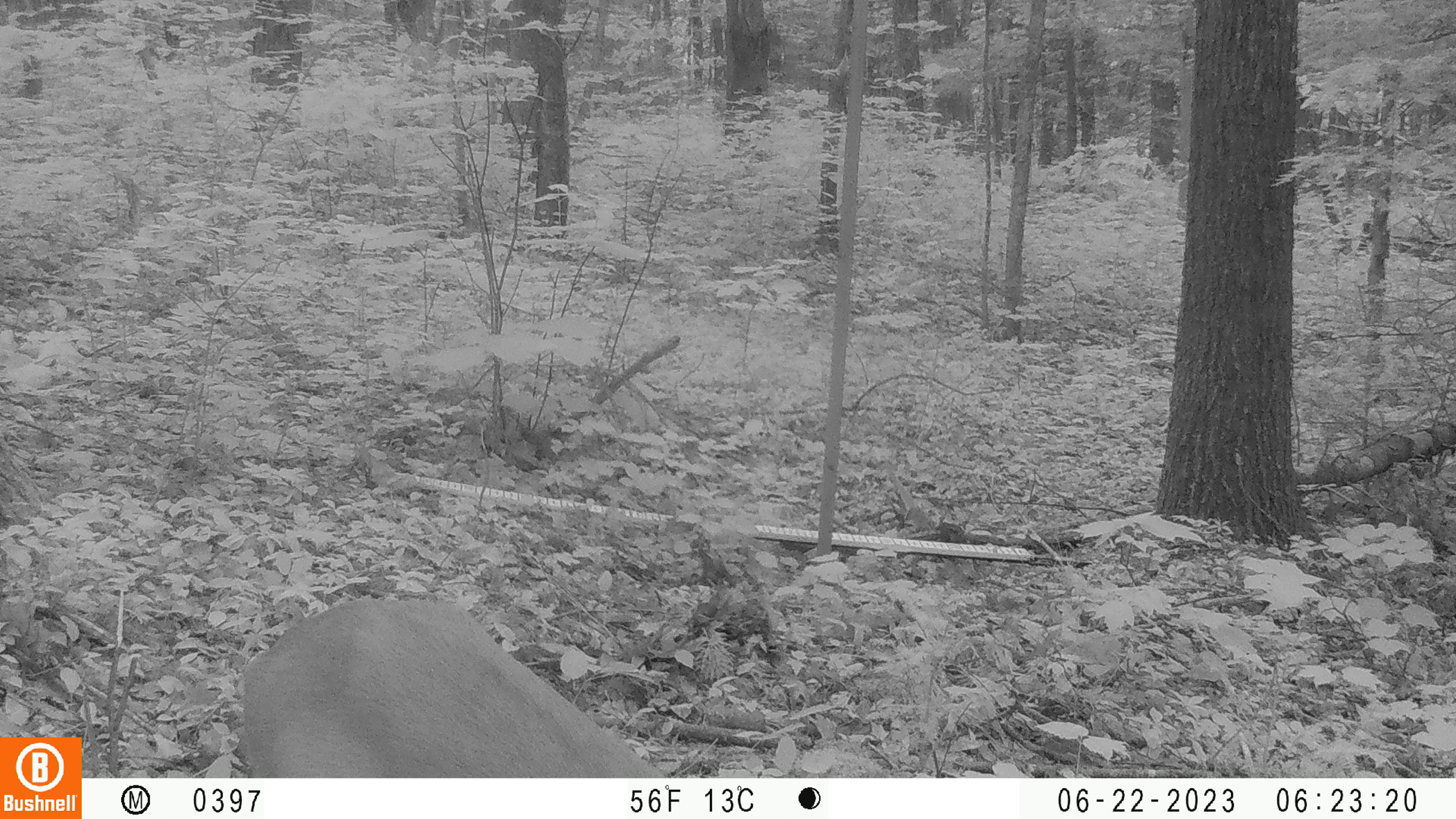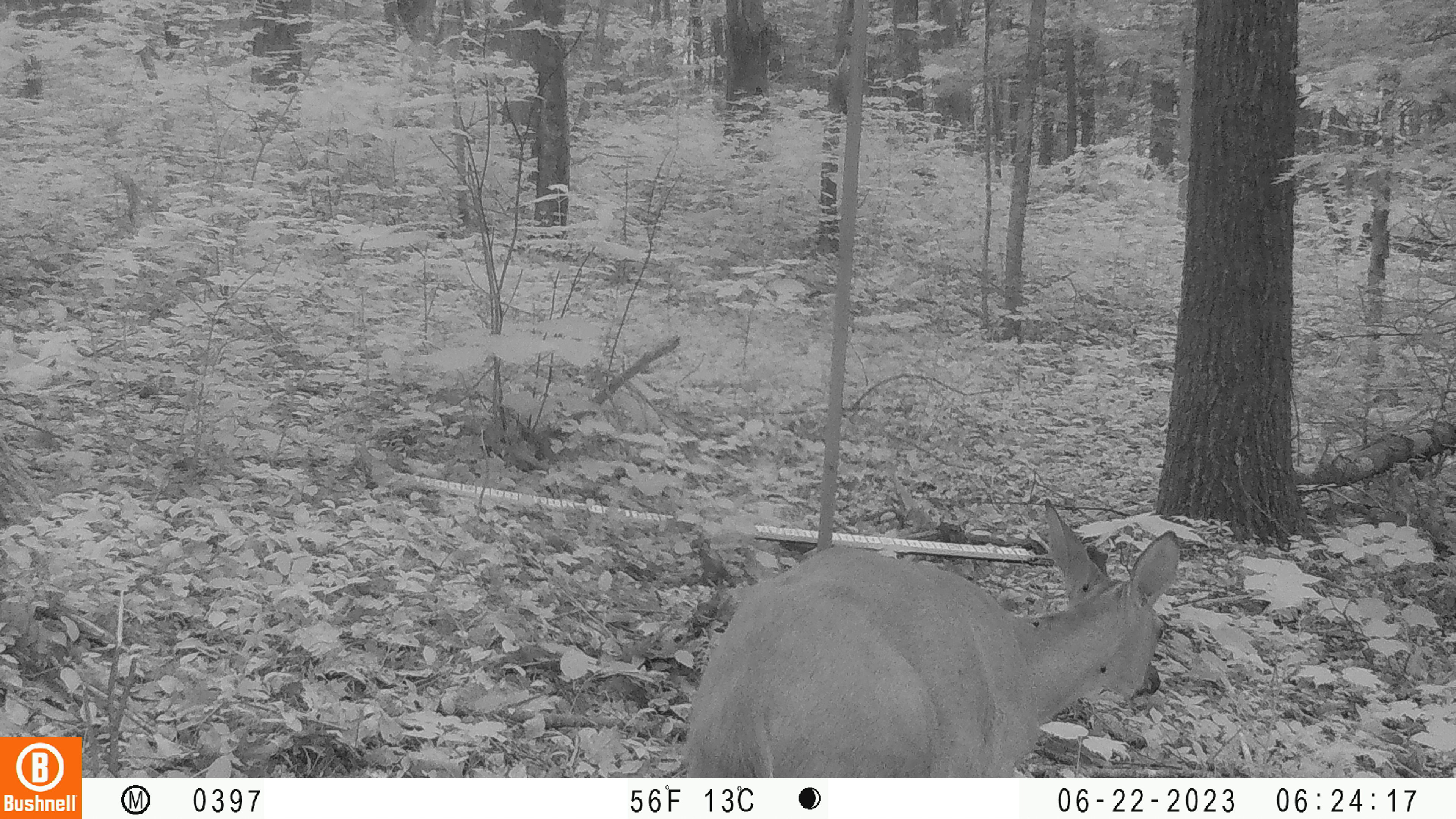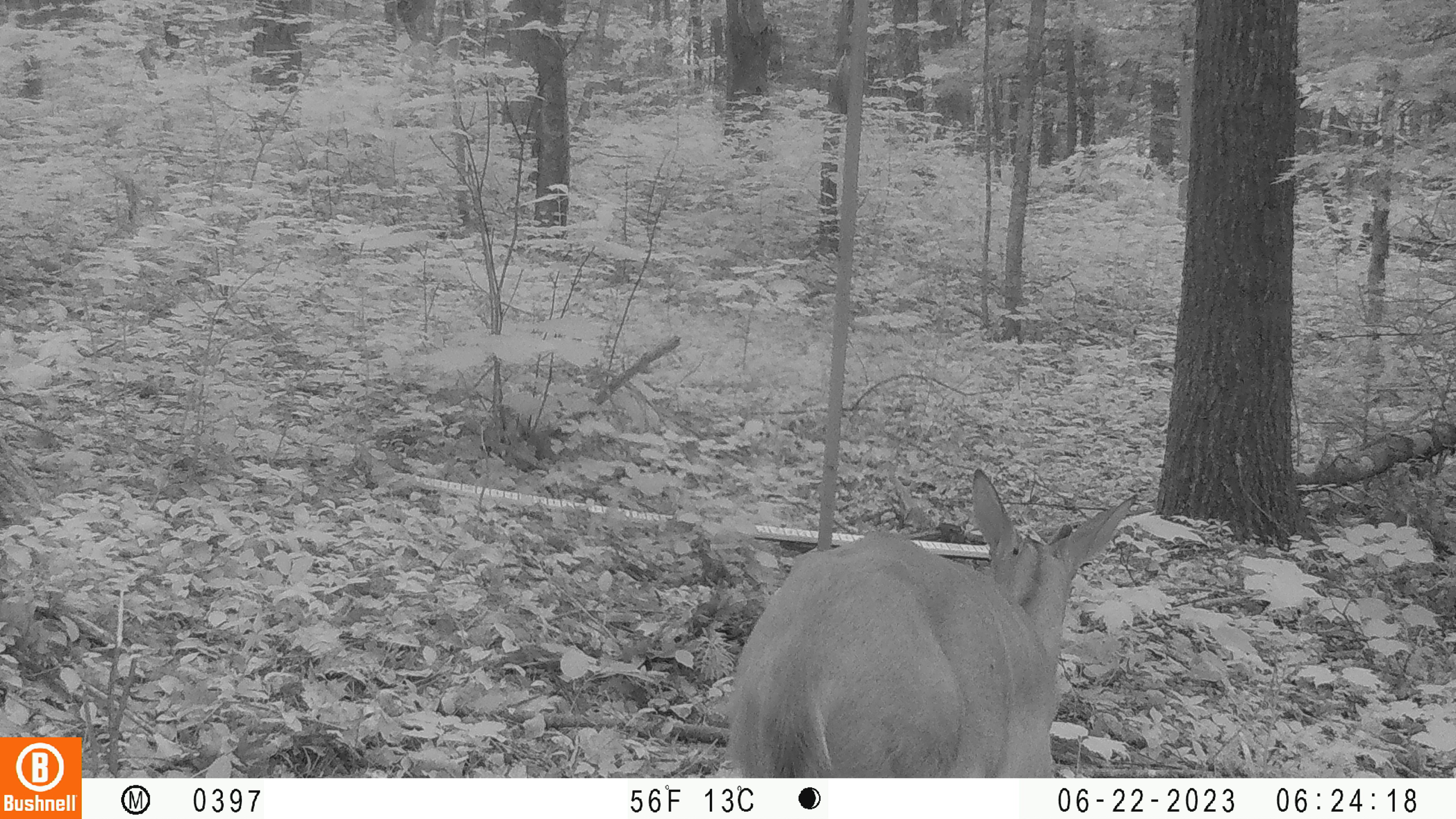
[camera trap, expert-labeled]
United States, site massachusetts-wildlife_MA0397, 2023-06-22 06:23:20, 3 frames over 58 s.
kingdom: Animalia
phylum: Chordata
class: Mammalia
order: Artiodactyla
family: Cervidae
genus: Odocoileus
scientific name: Odocoileus virginianus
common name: white-tailed deer